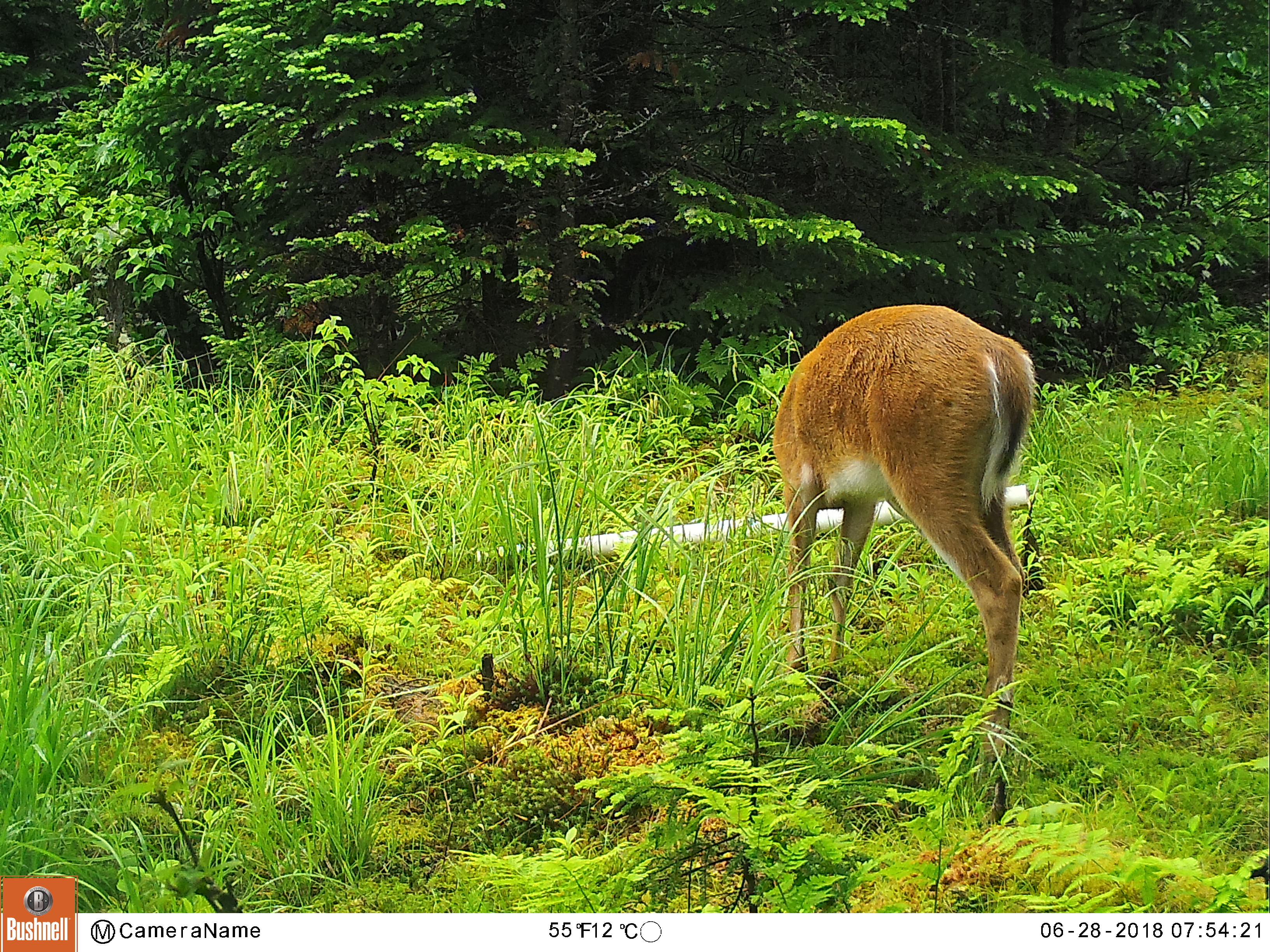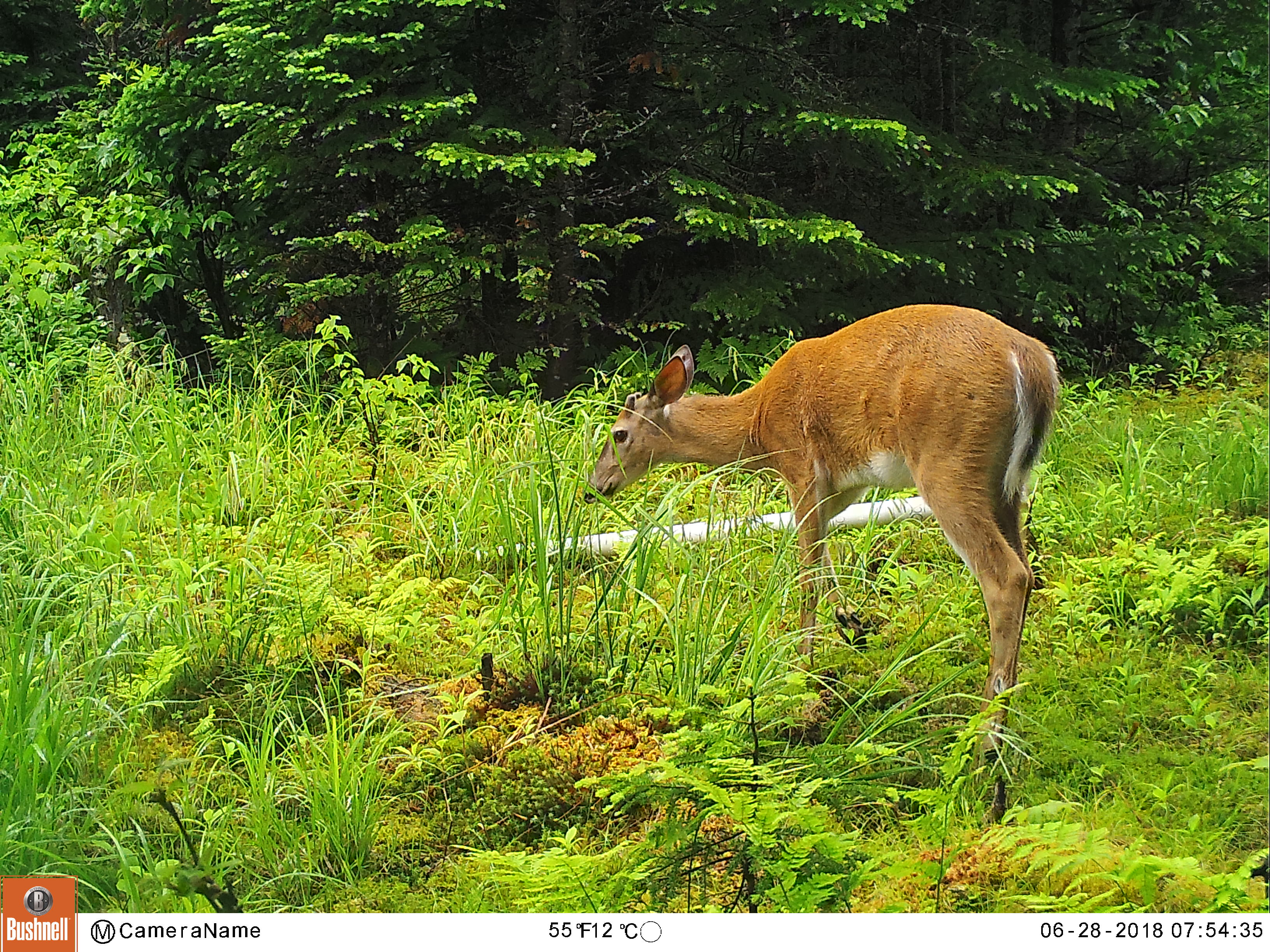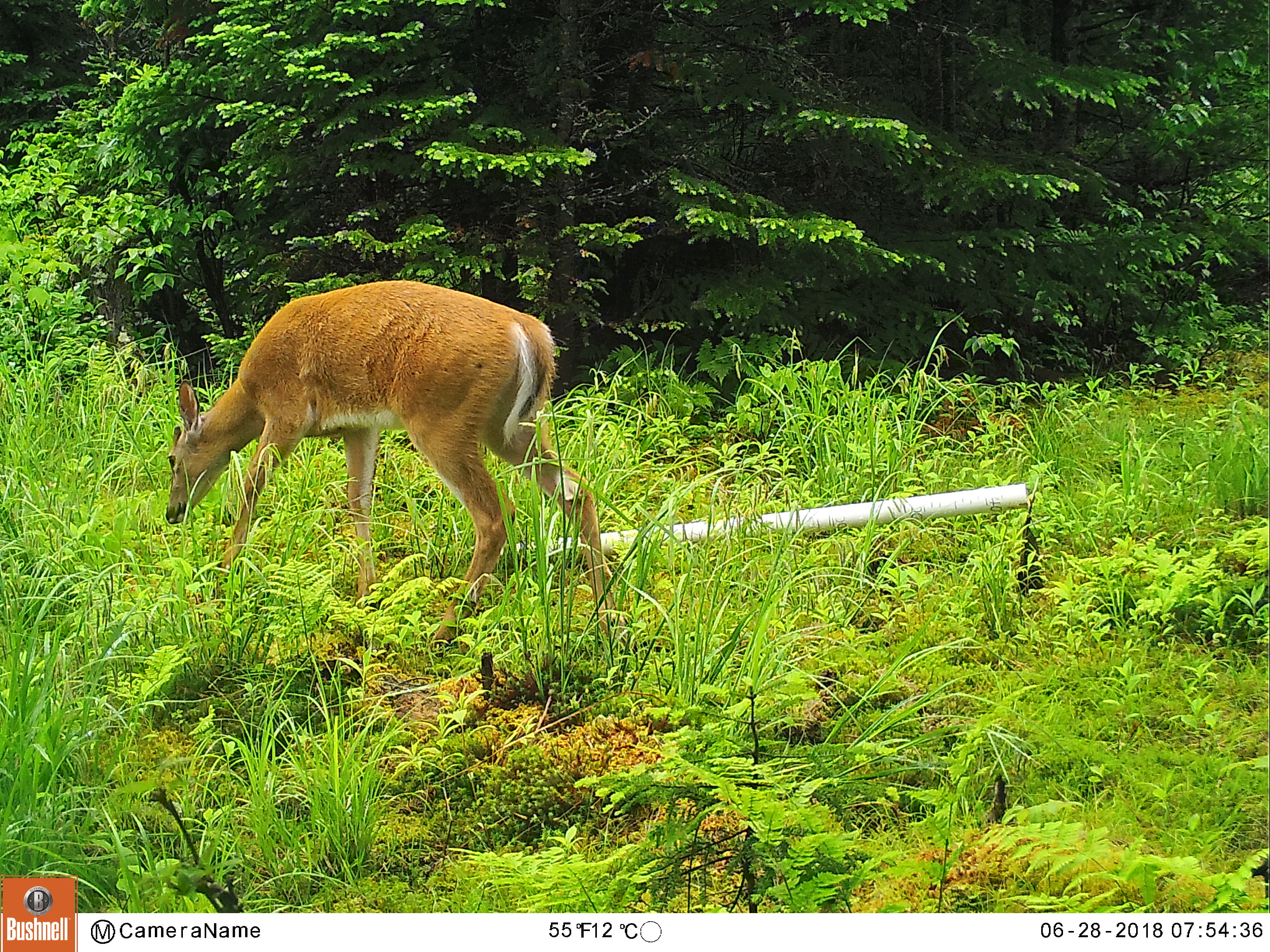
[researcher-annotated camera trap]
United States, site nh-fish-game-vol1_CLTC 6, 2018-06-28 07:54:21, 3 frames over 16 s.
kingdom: Animalia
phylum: Chordata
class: Mammalia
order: Artiodactyla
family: Cervidae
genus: Odocoileus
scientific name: Odocoileus virginianus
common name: white-tailed deer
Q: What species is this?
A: White-tailed deer (Odocoileus virginianus).